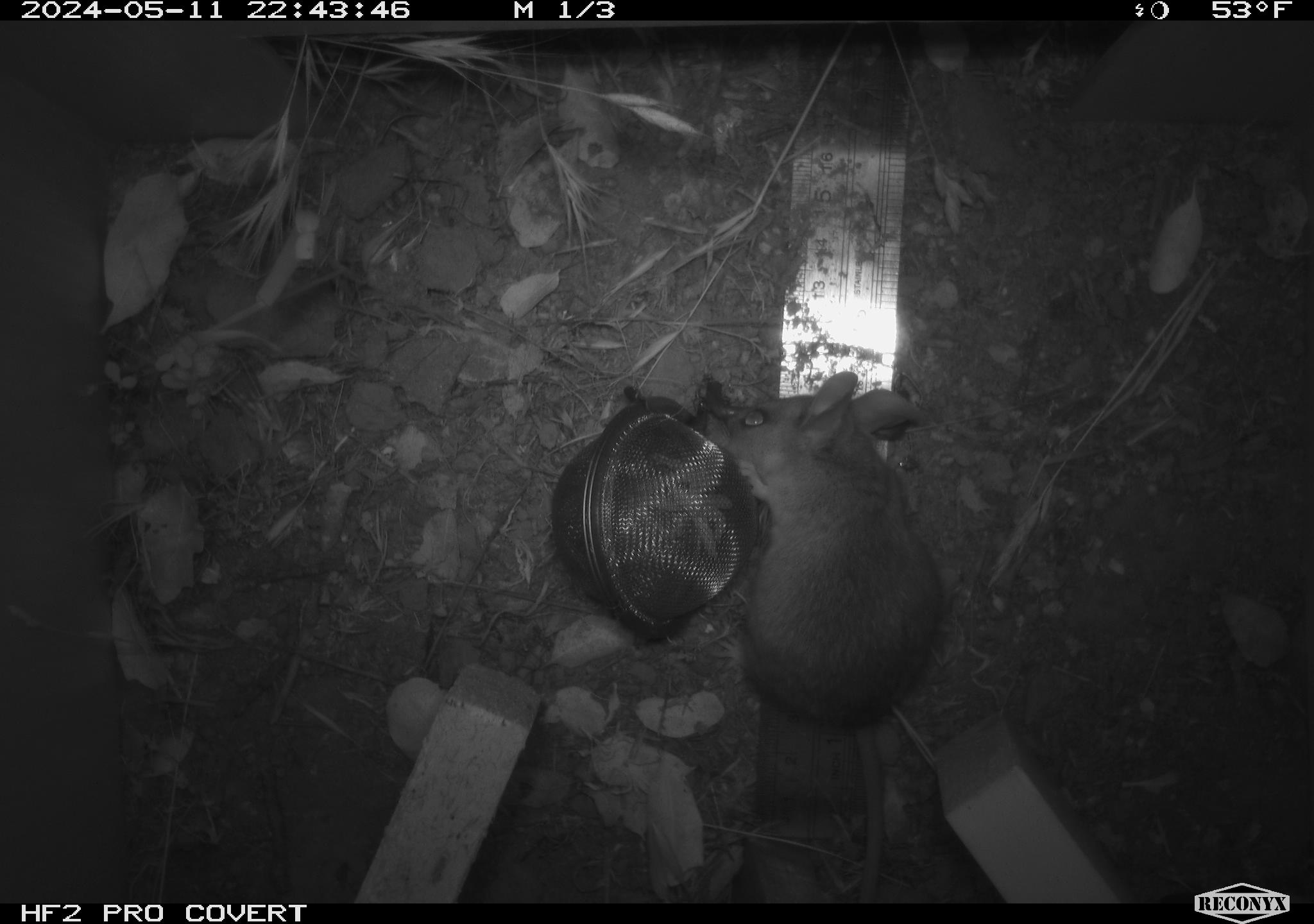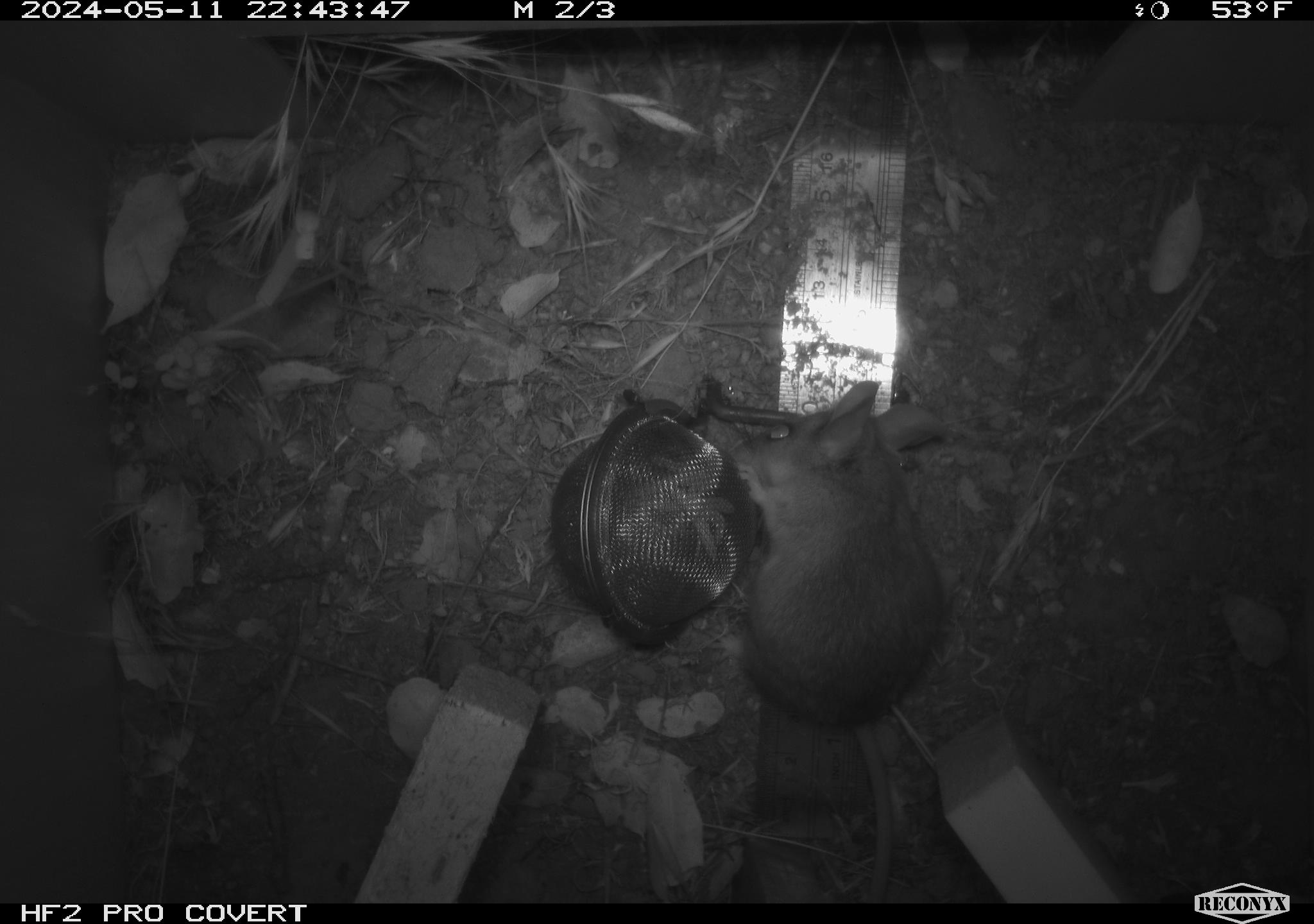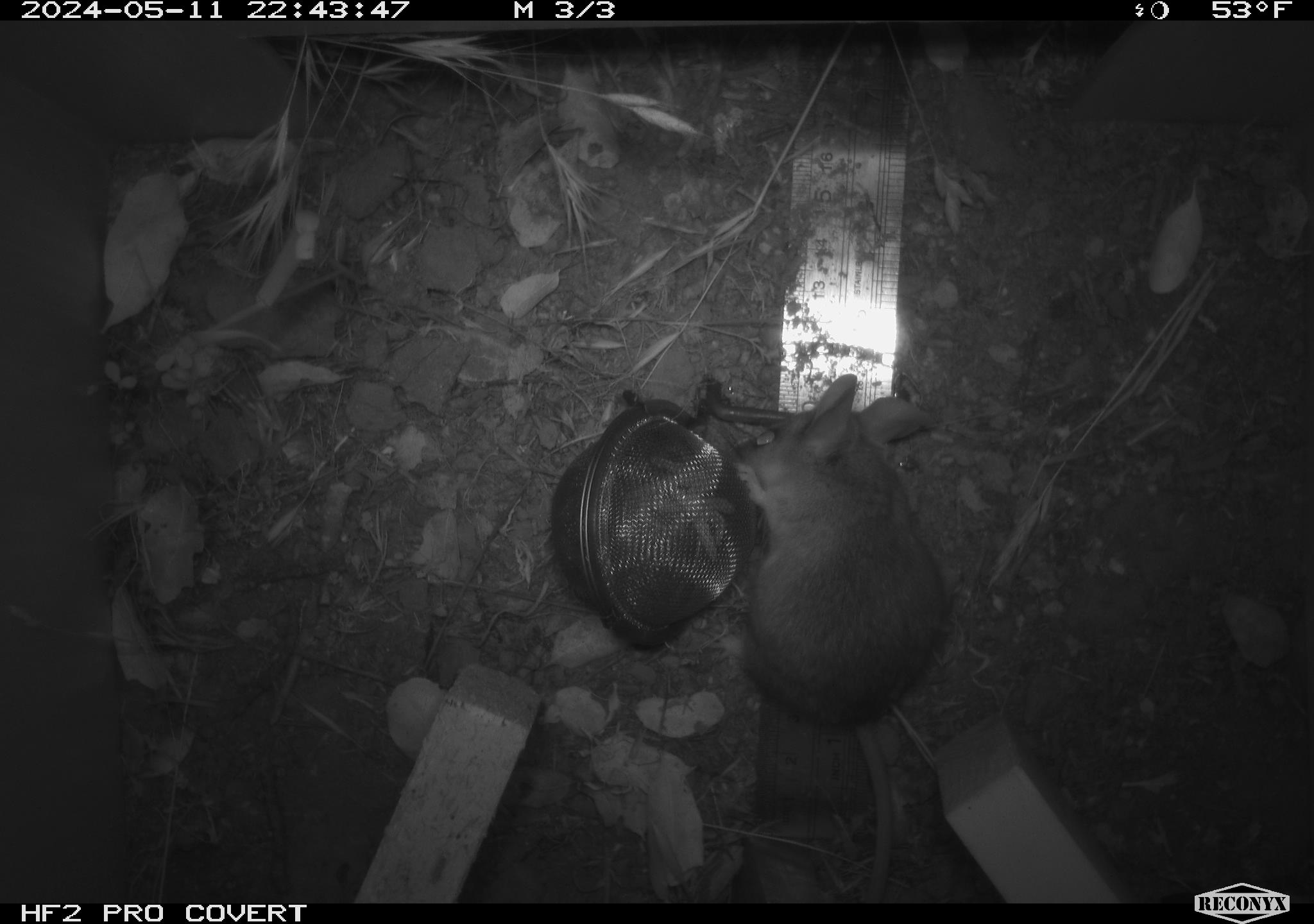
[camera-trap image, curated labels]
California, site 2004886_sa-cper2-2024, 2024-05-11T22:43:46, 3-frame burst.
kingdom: Animalia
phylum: Chordata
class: Mammalia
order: Rodentia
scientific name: Rodentia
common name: rodent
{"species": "rodent (Rodentia)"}